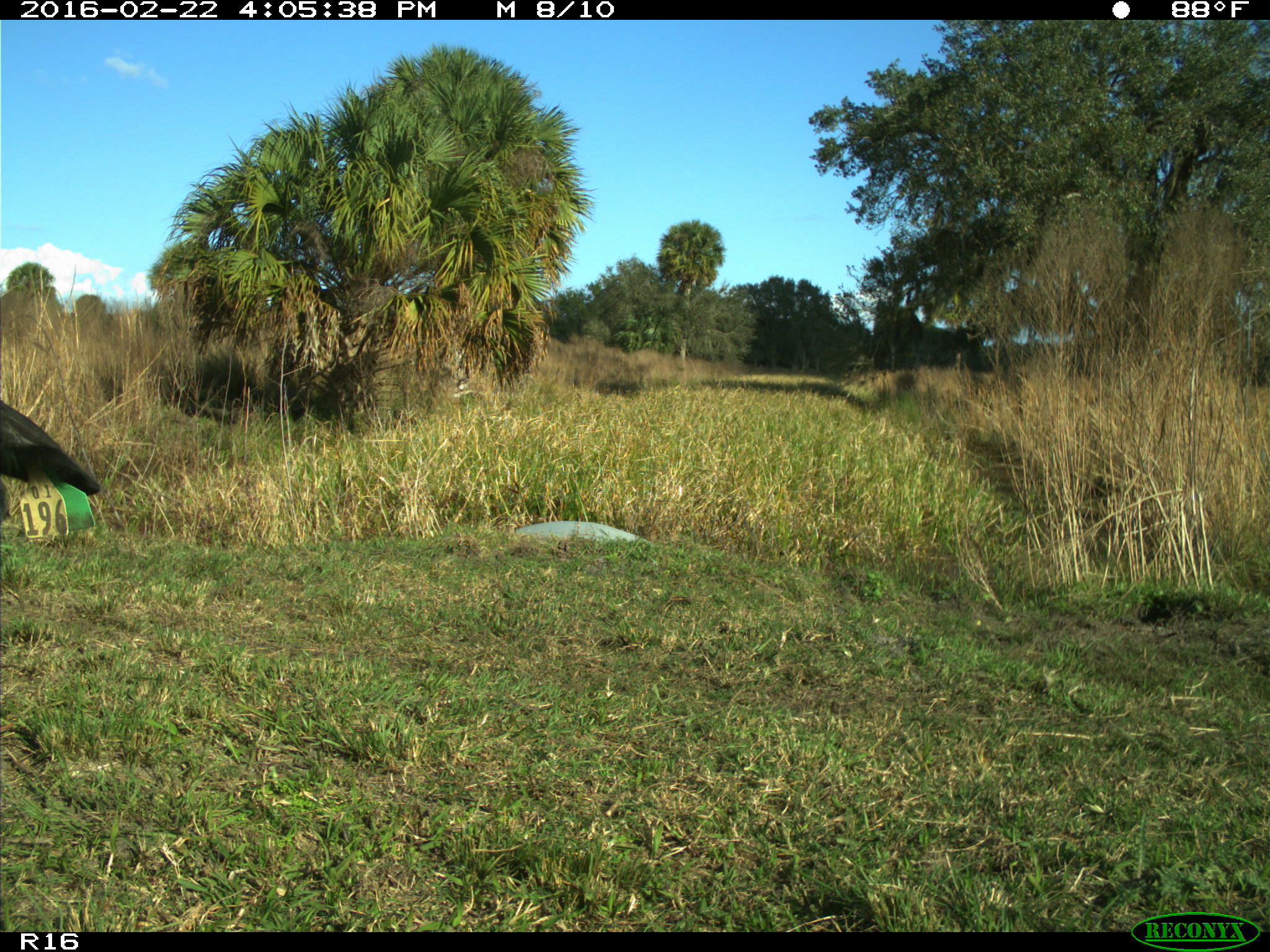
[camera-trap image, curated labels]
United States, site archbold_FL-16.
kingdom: Animalia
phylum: Chordata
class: Mammalia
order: Artiodactyla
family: Bovidae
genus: Bos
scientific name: Bos taurus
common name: domestic cow